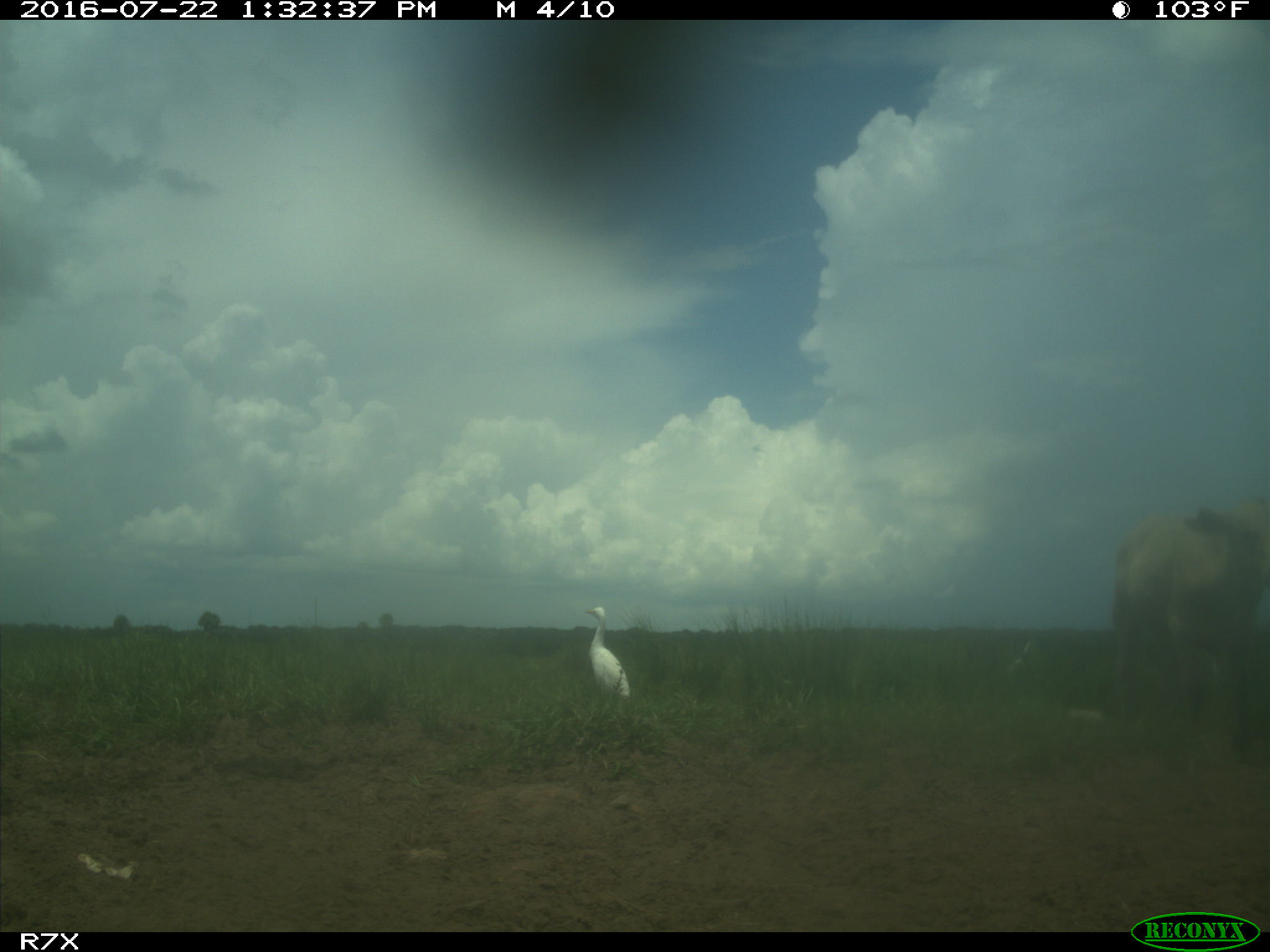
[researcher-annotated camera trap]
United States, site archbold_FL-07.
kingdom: Animalia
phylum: Chordata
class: Mammalia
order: Artiodactyla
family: Bovidae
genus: Bos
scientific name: Bos taurus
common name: domestic cow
Bos taurus (domestic cow).